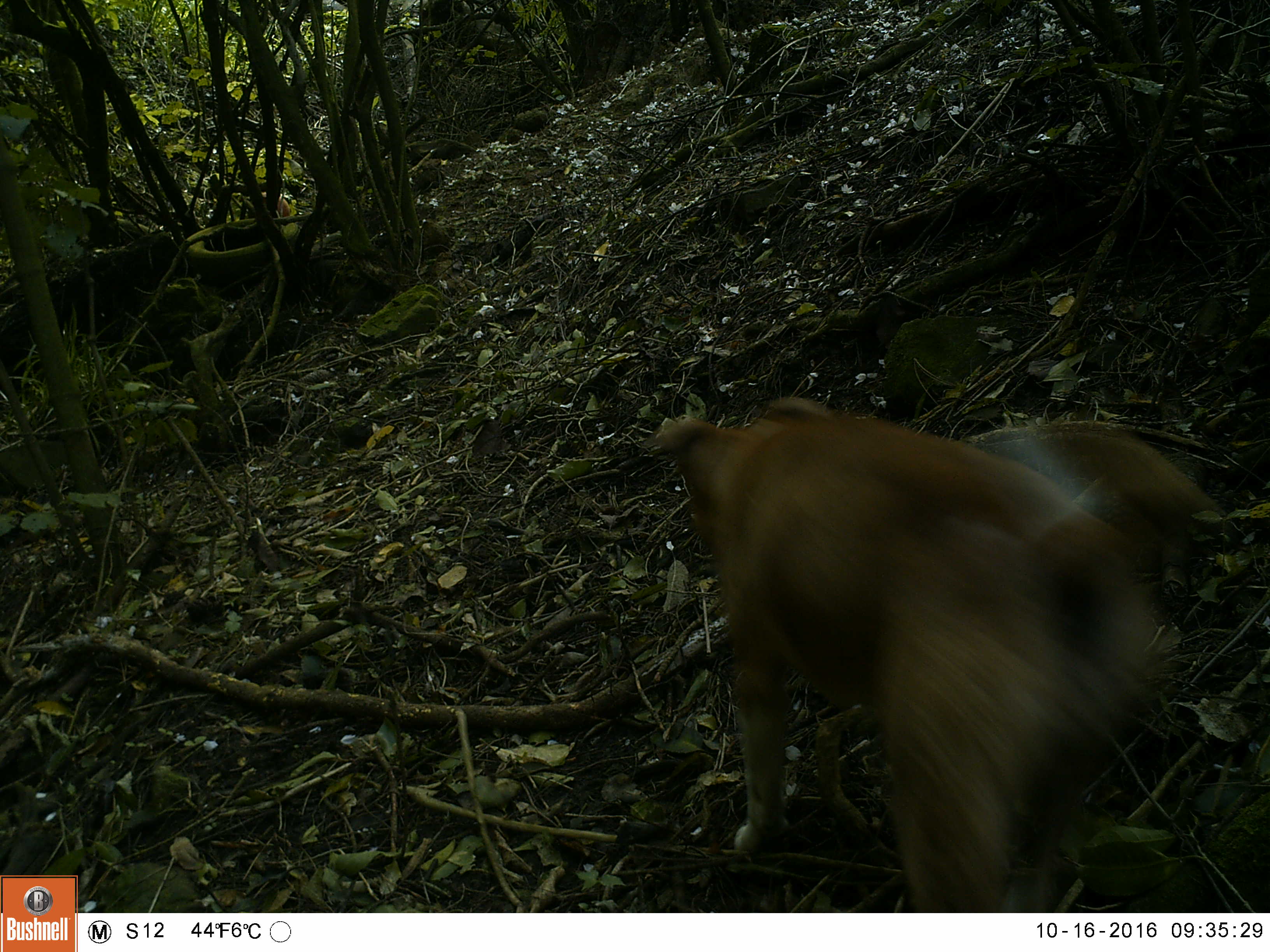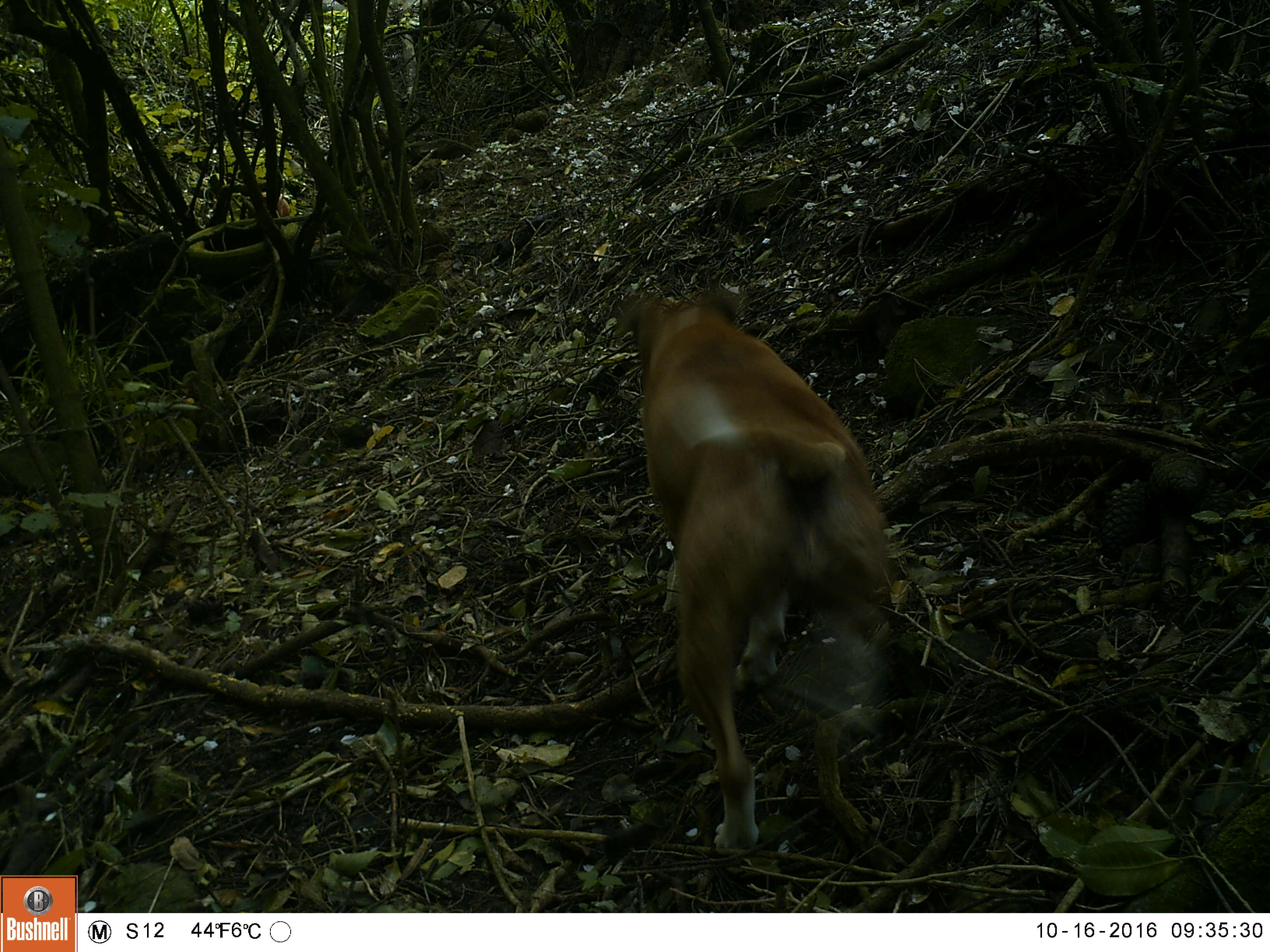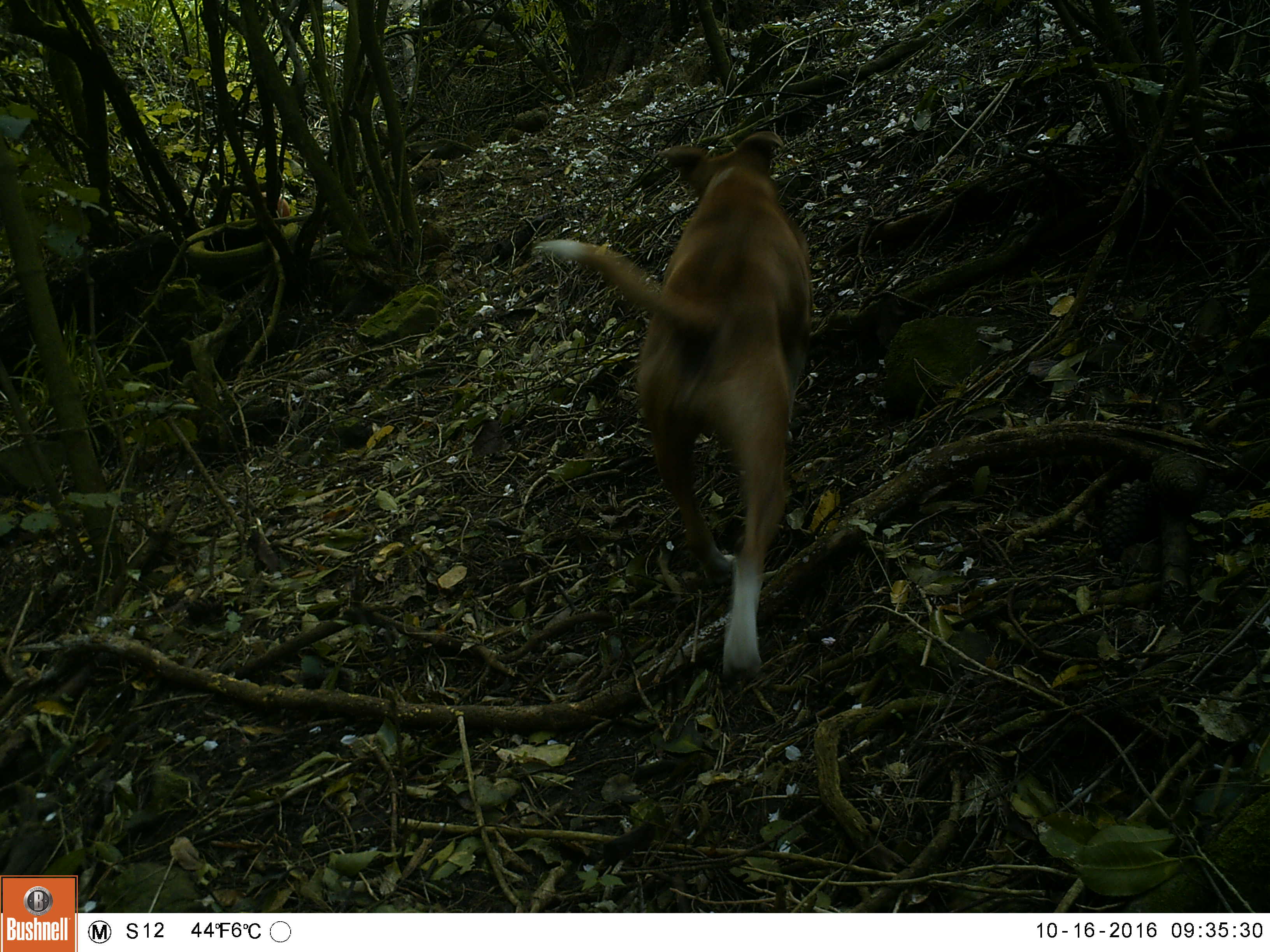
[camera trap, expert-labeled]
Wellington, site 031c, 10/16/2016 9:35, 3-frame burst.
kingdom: Animalia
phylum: Chordata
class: Mammalia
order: Carnivora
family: Canidae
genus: Canis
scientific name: Canis familiaris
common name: dog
Dog (Canis familiaris).